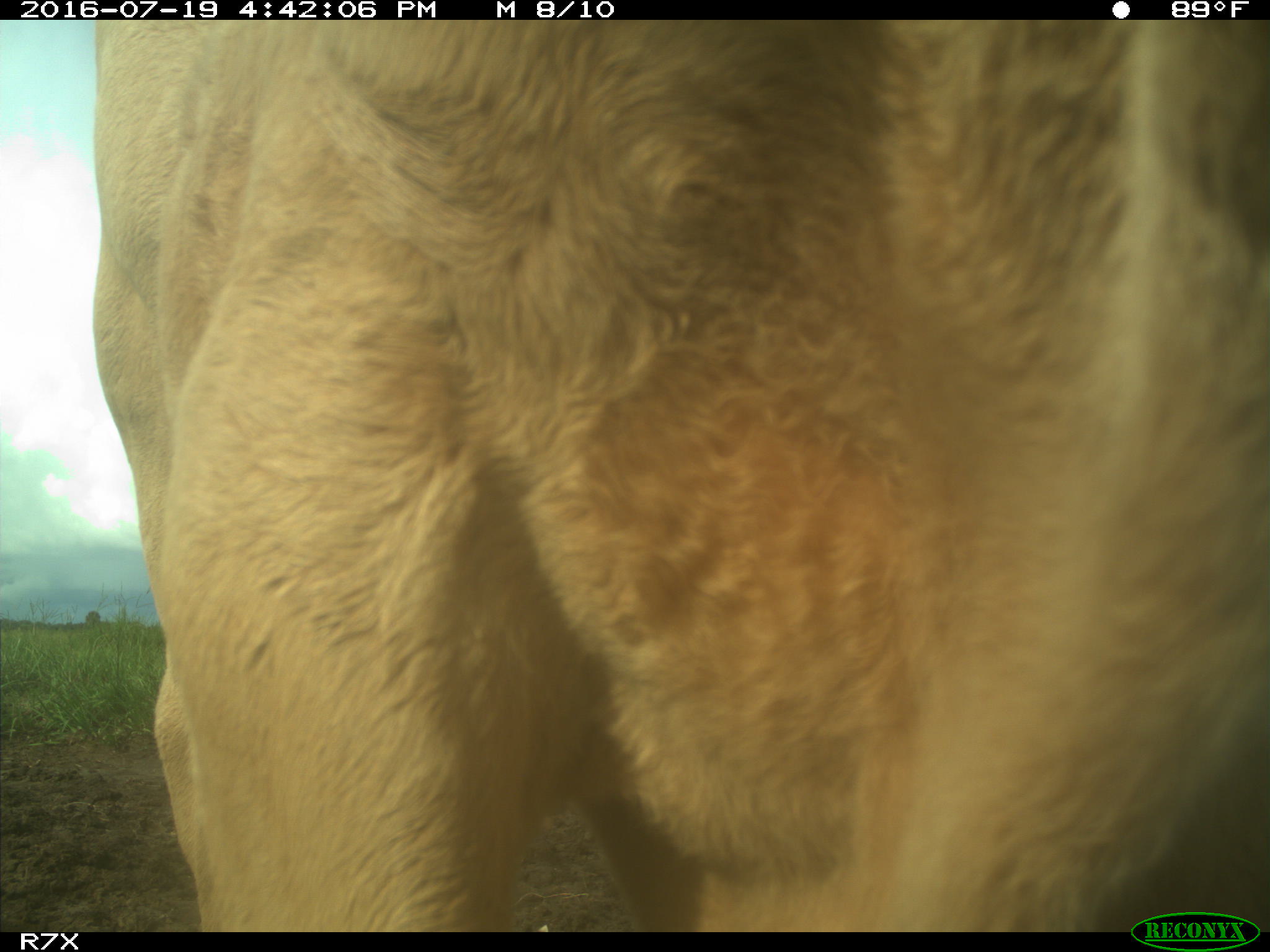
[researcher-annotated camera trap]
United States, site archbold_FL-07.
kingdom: Animalia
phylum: Chordata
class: Mammalia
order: Artiodactyla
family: Bovidae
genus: Bos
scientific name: Bos taurus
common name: domestic cow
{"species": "Bos taurus (domestic cow)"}